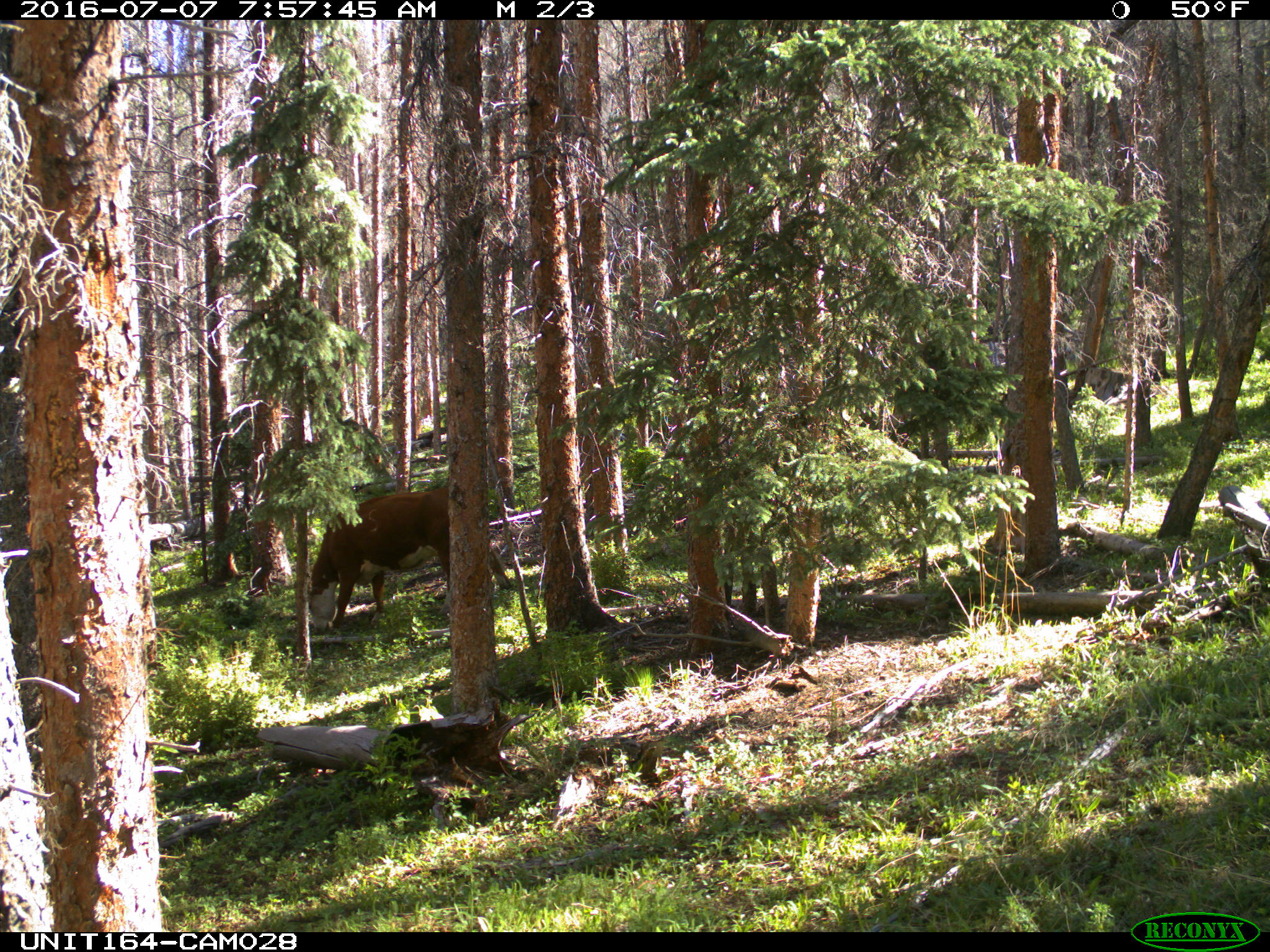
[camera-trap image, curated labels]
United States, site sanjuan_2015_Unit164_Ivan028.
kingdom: Animalia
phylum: Chordata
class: Mammalia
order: Artiodactyla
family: Bovidae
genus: Bos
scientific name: Bos taurus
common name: domestic cow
Bos taurus (domestic cow).